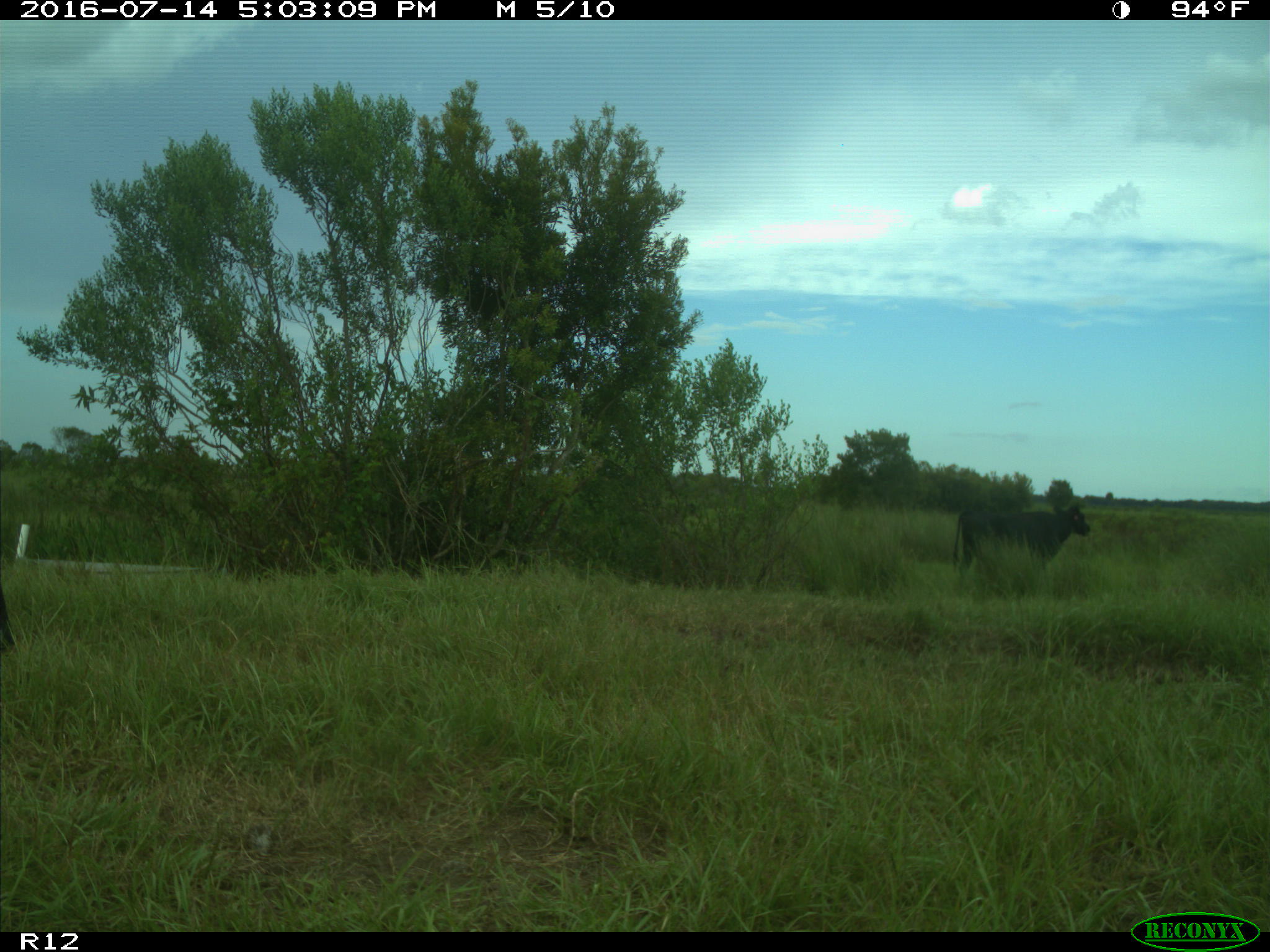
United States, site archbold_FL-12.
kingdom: Animalia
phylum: Chordata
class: Mammalia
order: Artiodactyla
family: Bovidae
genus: Bos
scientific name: Bos taurus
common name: domestic cow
Bos taurus (domestic cow).